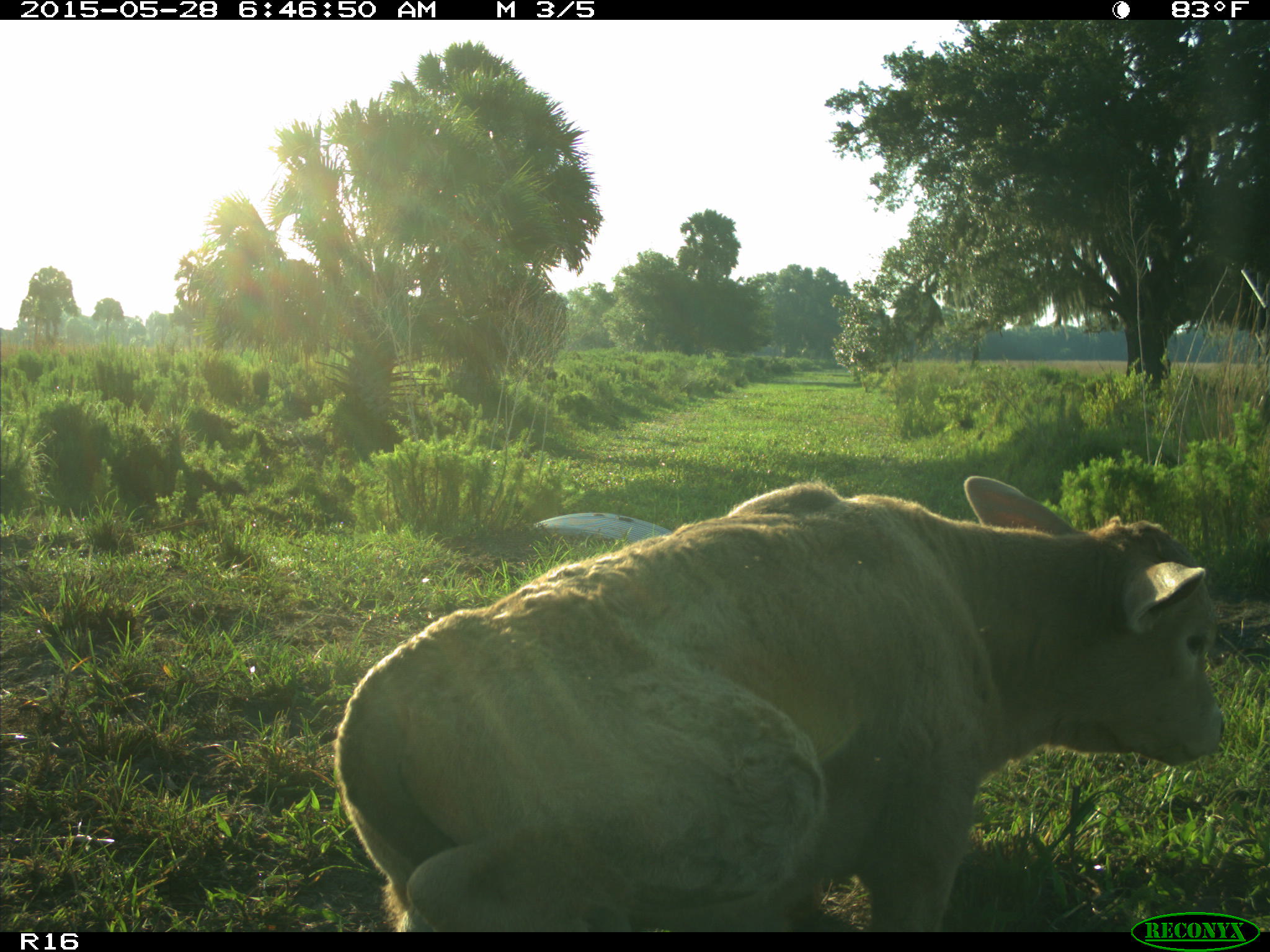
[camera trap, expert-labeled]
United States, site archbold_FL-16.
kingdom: Animalia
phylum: Chordata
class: Mammalia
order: Artiodactyla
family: Bovidae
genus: Bos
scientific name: Bos taurus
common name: domestic cow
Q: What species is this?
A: Bos taurus (domestic cow).